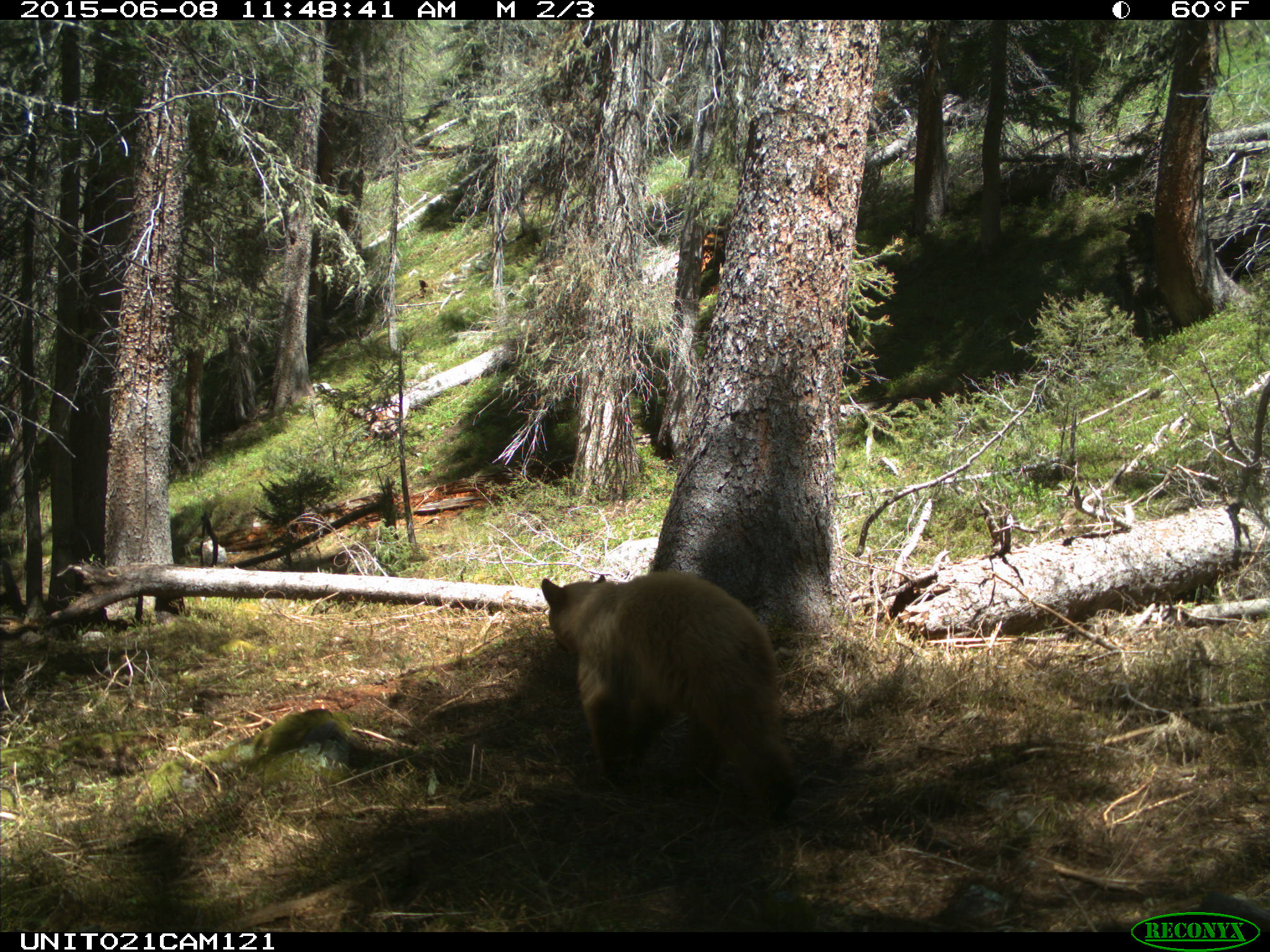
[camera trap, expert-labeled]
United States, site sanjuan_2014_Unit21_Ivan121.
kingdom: Animalia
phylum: Chordata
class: Mammalia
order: Carnivora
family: Ursidae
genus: Ursus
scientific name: Ursus americanus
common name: american black bear